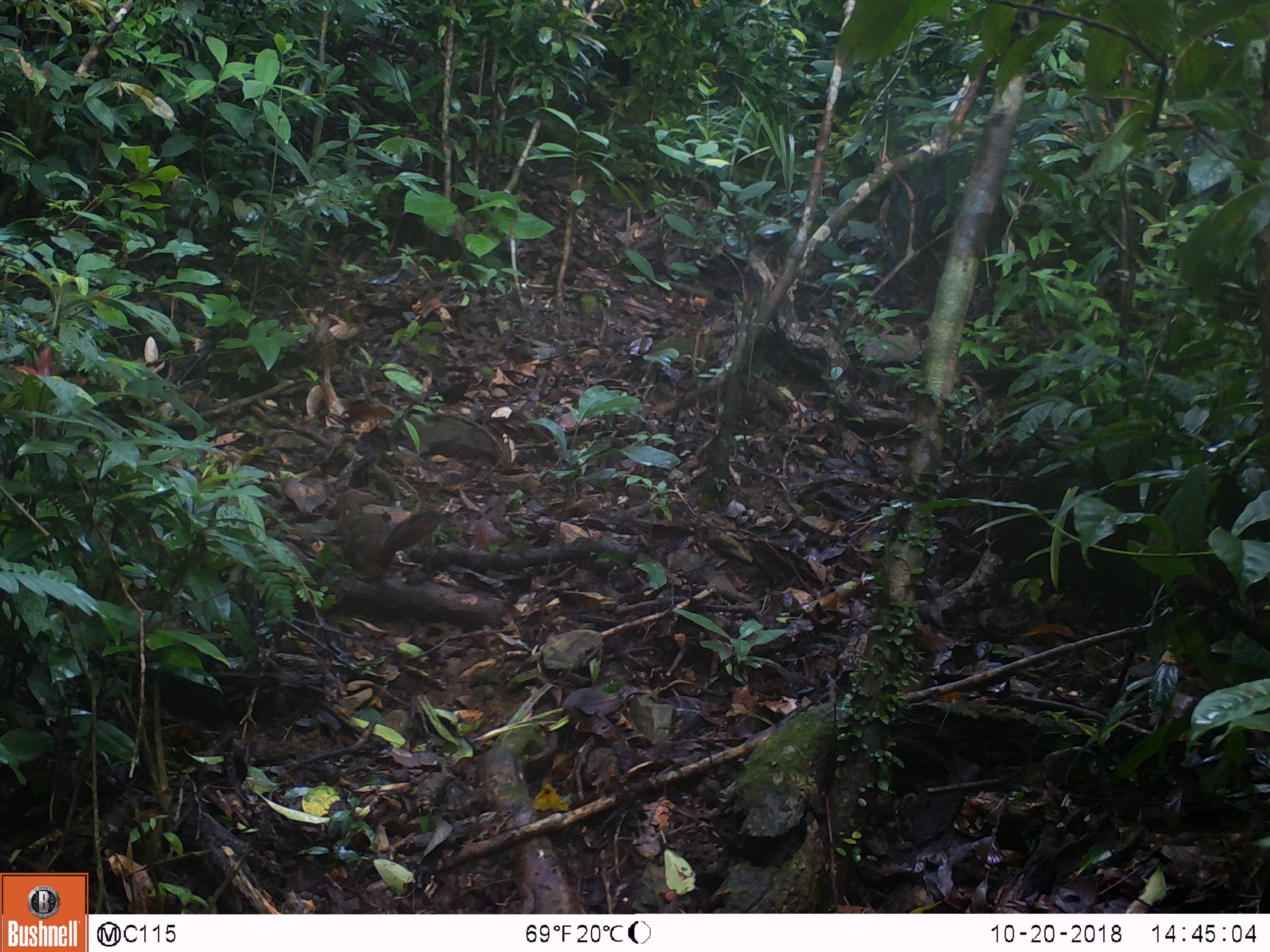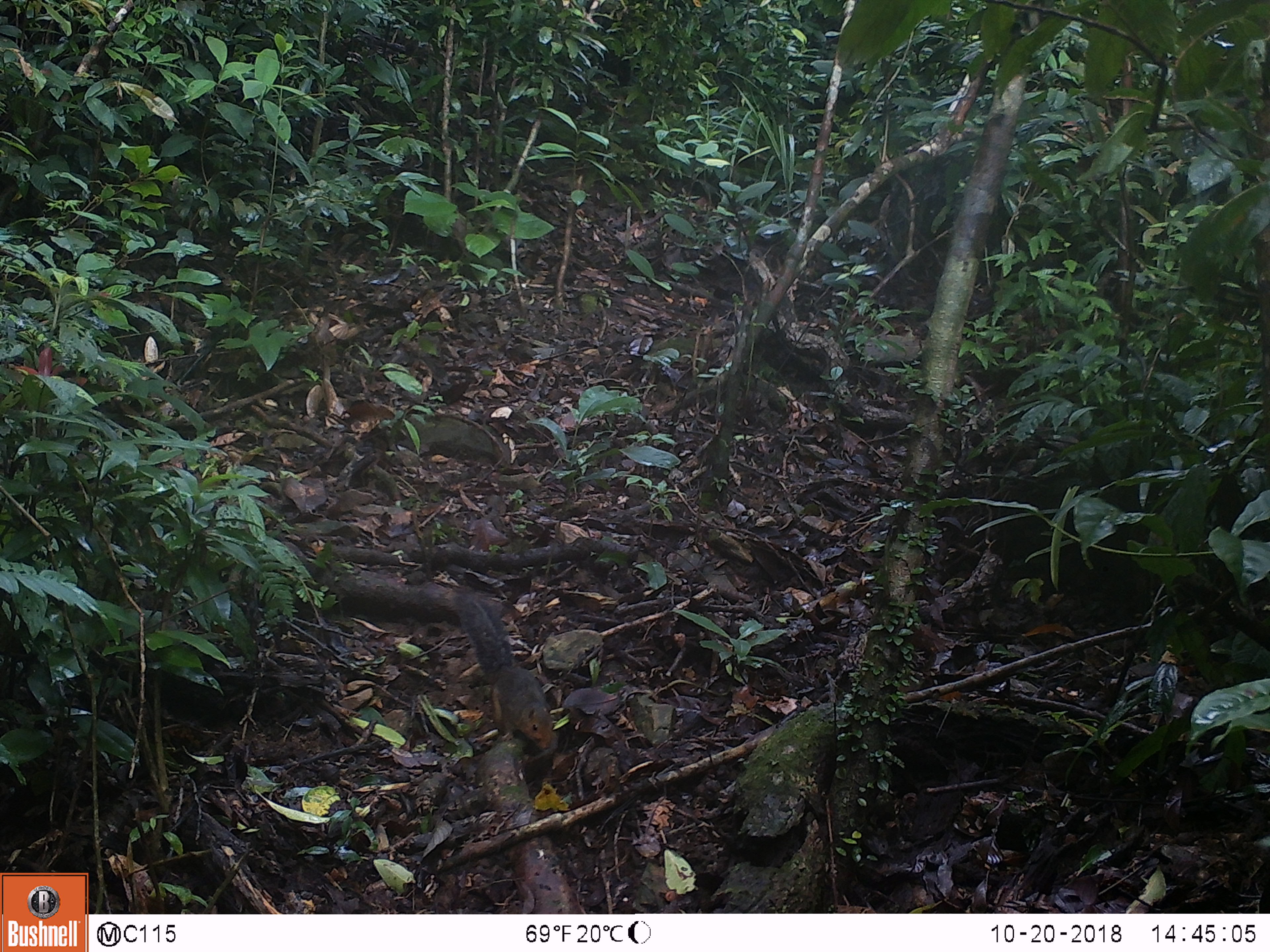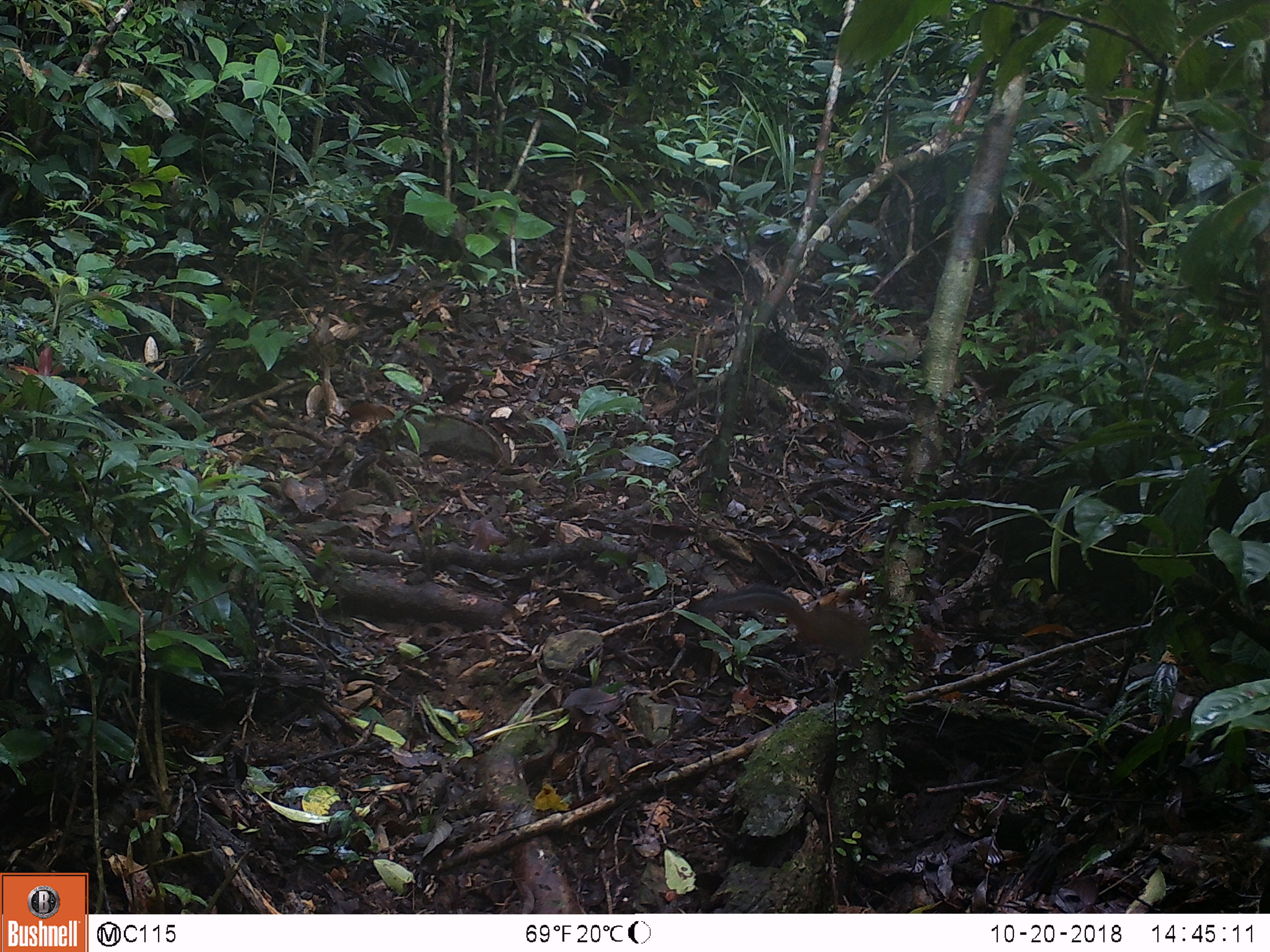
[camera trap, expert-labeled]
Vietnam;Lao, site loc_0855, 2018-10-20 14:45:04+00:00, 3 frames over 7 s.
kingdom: Animalia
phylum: Chordata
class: Mammalia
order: Rodentia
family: Sciuridae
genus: Dremomys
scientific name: Dremomys rufigenis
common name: red-cheeked squirrel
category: red cheeked squirrel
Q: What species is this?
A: Red cheeked squirrel (red-cheeked squirrel) (Dremomys rufigenis).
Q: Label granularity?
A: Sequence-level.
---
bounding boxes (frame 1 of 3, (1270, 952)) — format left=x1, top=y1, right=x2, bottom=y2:
red cheeked squirrel: left=340, top=508, right=441, bottom=580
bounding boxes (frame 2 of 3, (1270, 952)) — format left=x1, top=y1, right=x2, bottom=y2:
red cheeked squirrel: left=452, top=590, right=556, bottom=750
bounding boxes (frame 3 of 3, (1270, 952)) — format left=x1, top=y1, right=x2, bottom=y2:
red cheeked squirrel: left=692, top=585, right=946, bottom=672